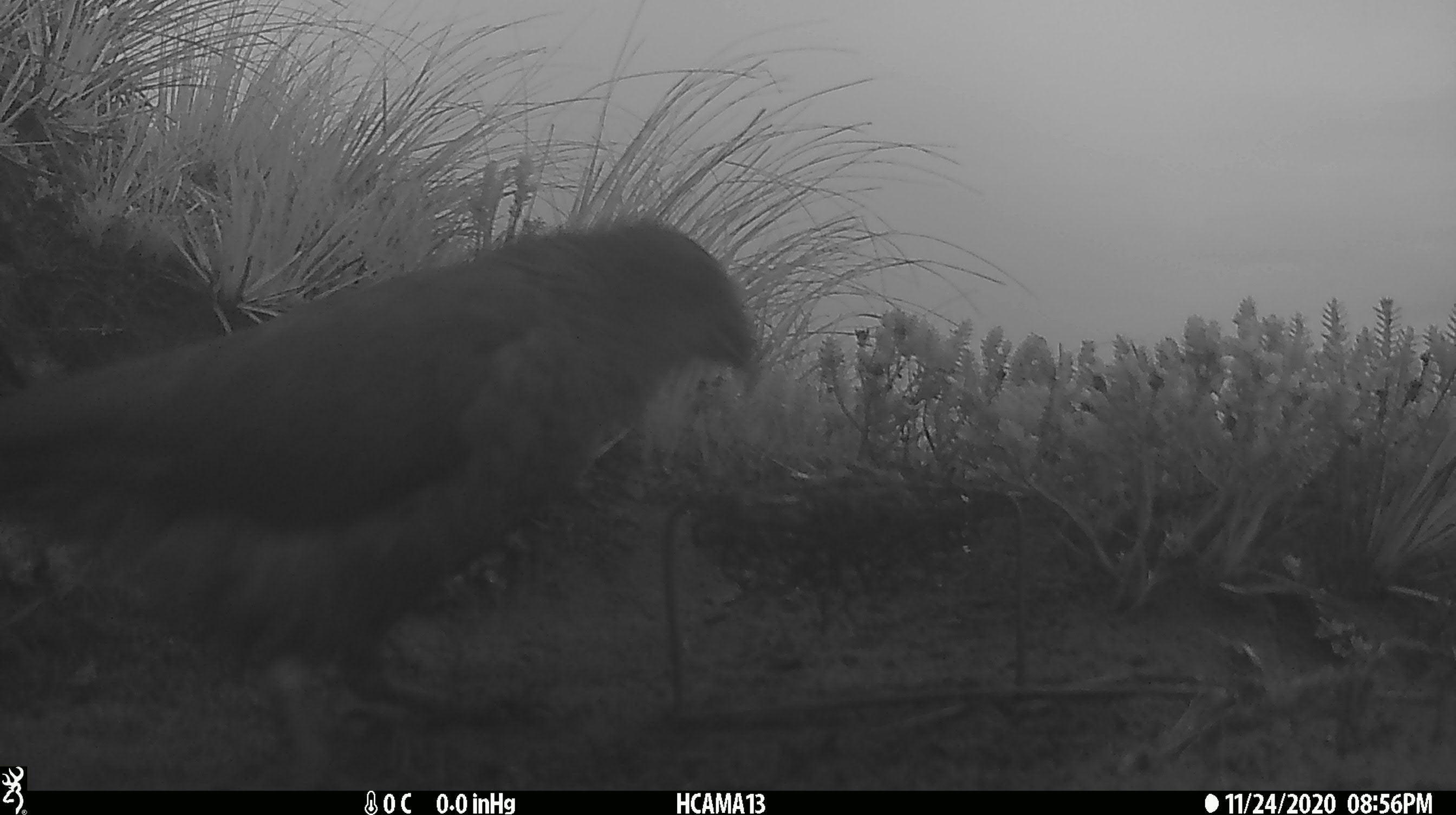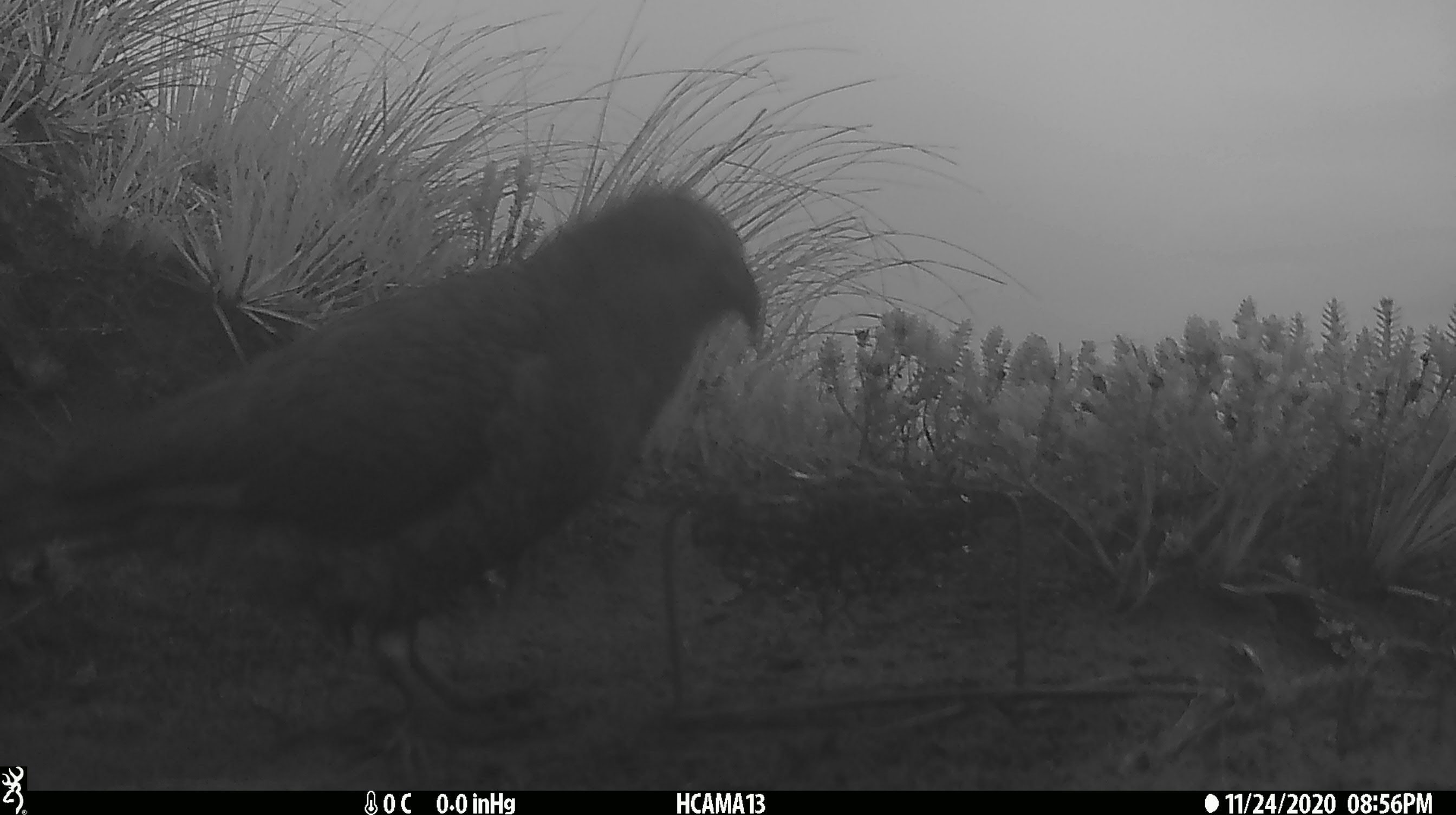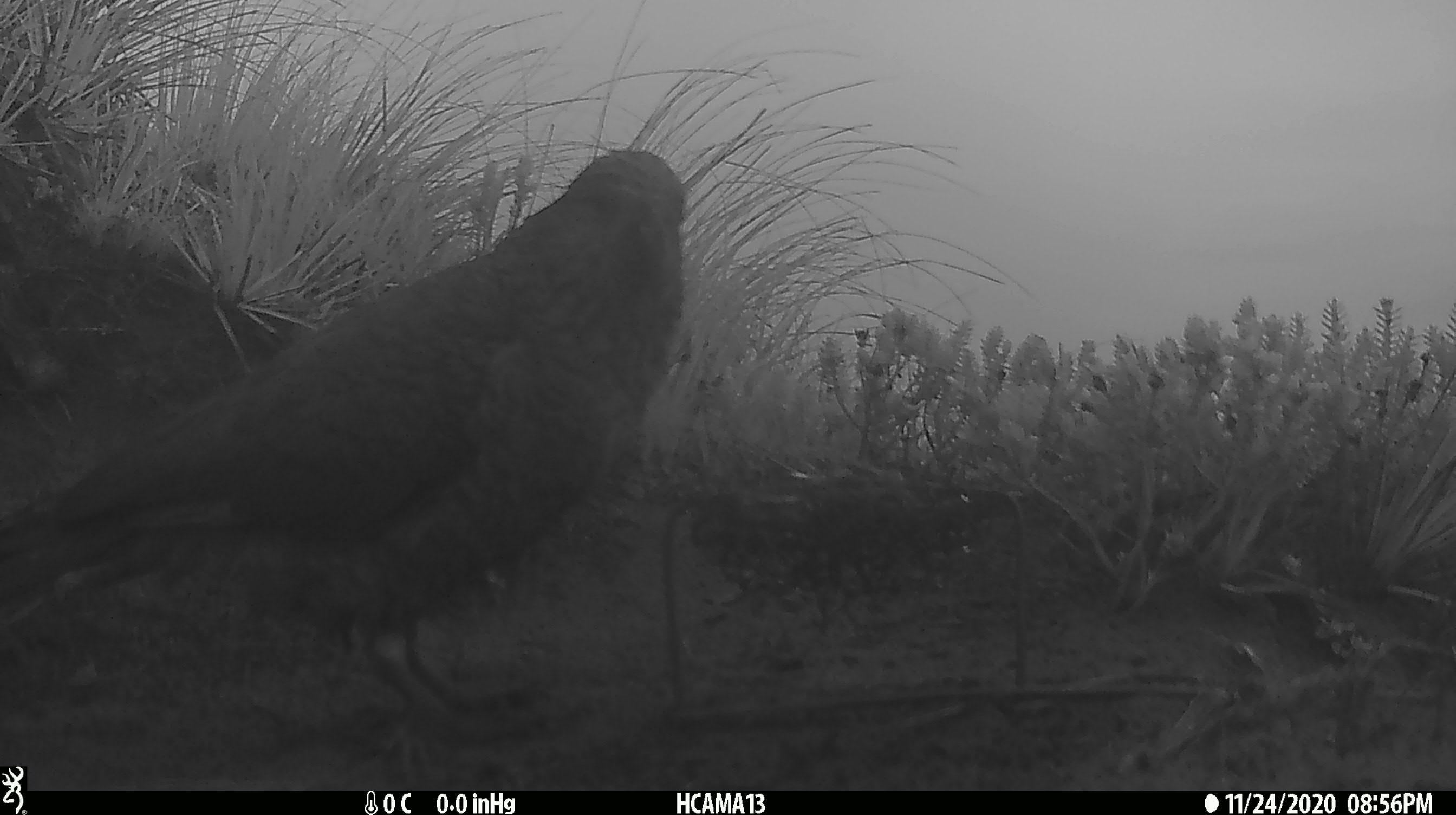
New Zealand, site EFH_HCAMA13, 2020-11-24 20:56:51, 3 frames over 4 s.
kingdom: Animalia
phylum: Chordata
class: Aves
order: Psittaciformes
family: Strigopidae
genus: Nestor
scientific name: Nestor notabilis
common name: kea